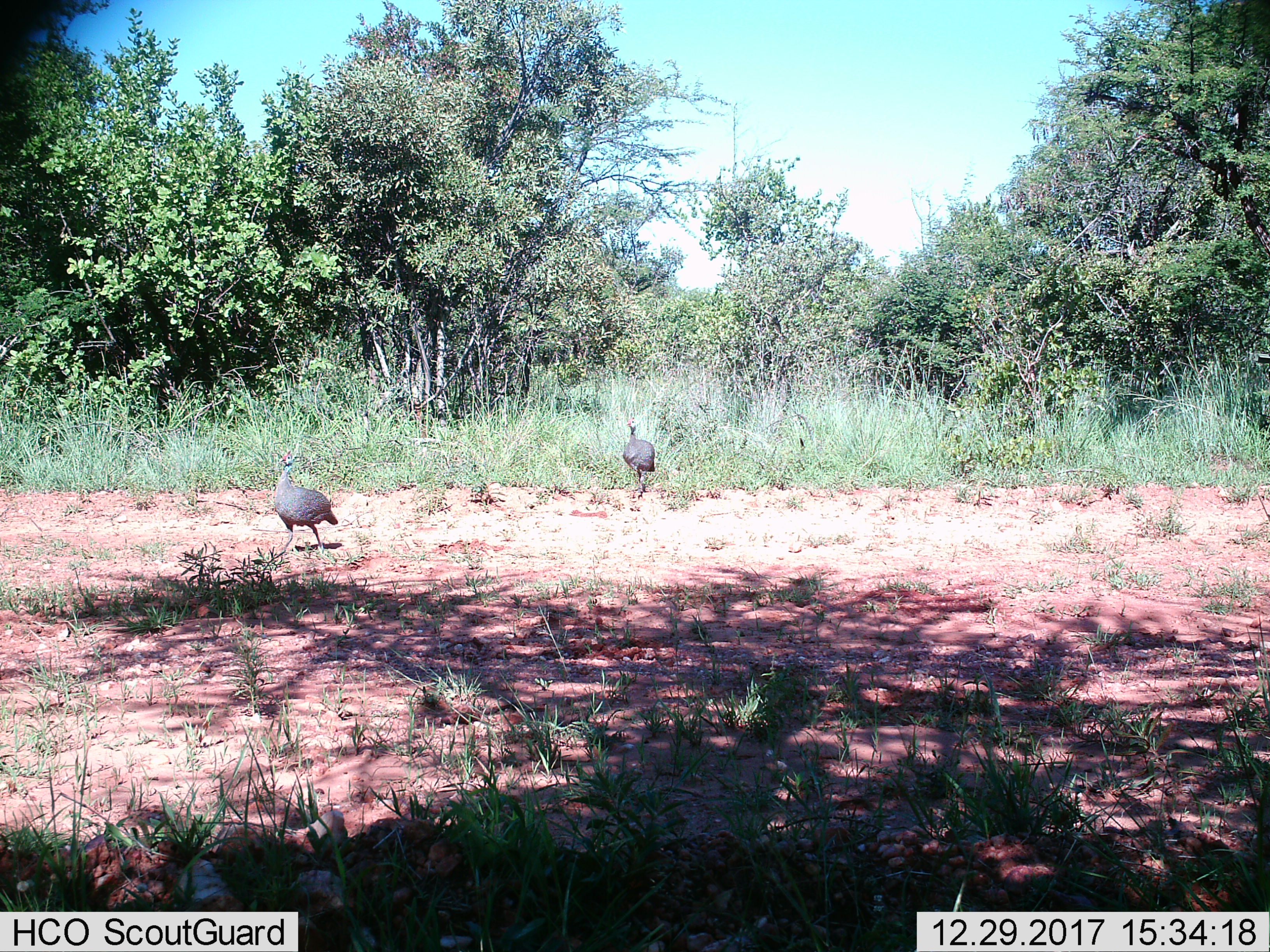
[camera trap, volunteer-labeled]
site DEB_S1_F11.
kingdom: Animalia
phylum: Chordata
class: Aves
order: Galliformes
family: Numididae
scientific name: Numididae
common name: guineafowl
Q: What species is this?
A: Guineafowl (Numididae).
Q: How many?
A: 2.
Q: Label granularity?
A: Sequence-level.